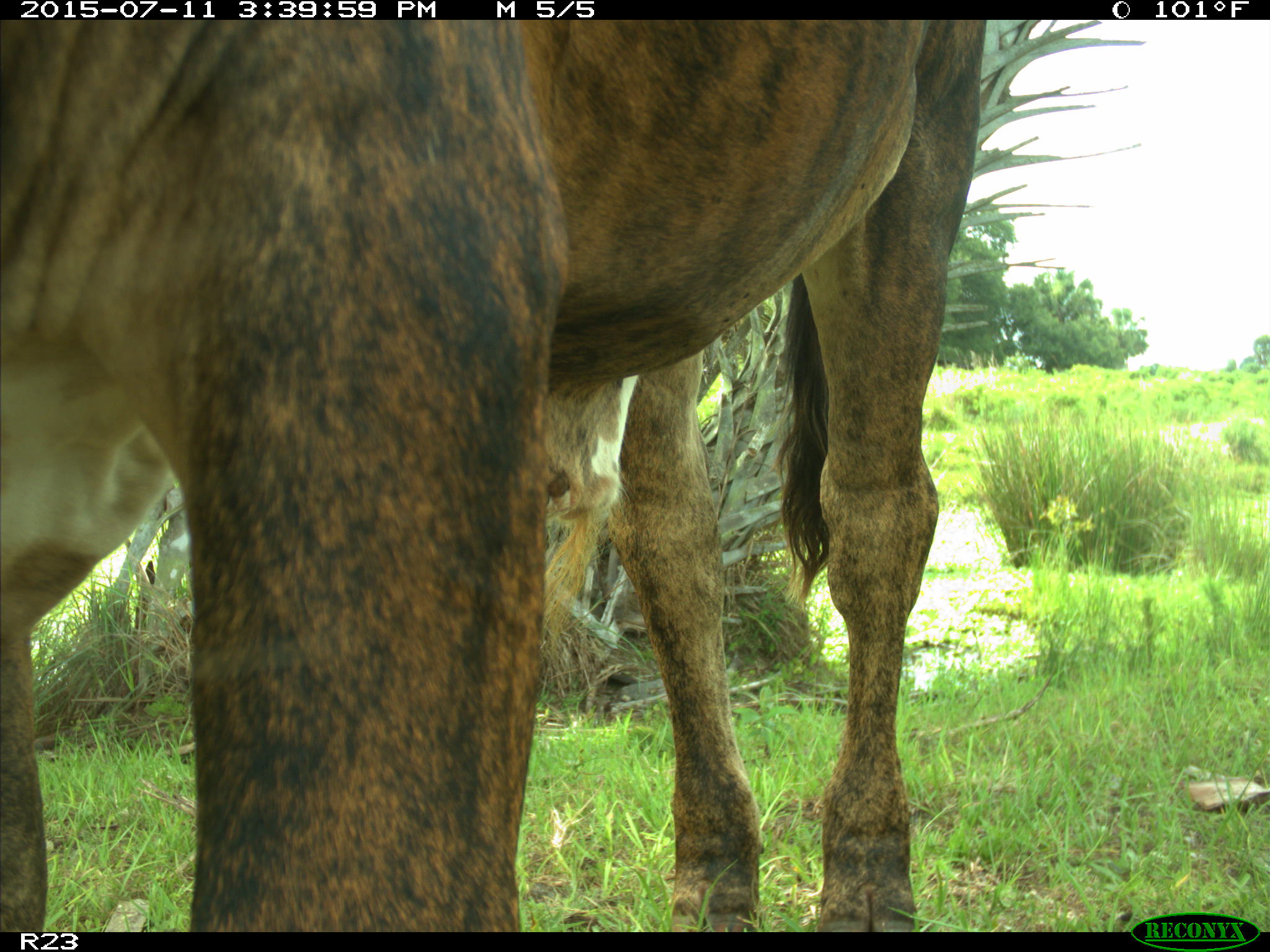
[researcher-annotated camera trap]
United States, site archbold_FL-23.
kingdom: Animalia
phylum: Chordata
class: Mammalia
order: Artiodactyla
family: Bovidae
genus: Bos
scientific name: Bos taurus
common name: domestic cow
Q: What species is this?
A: Bos taurus (domestic cow).